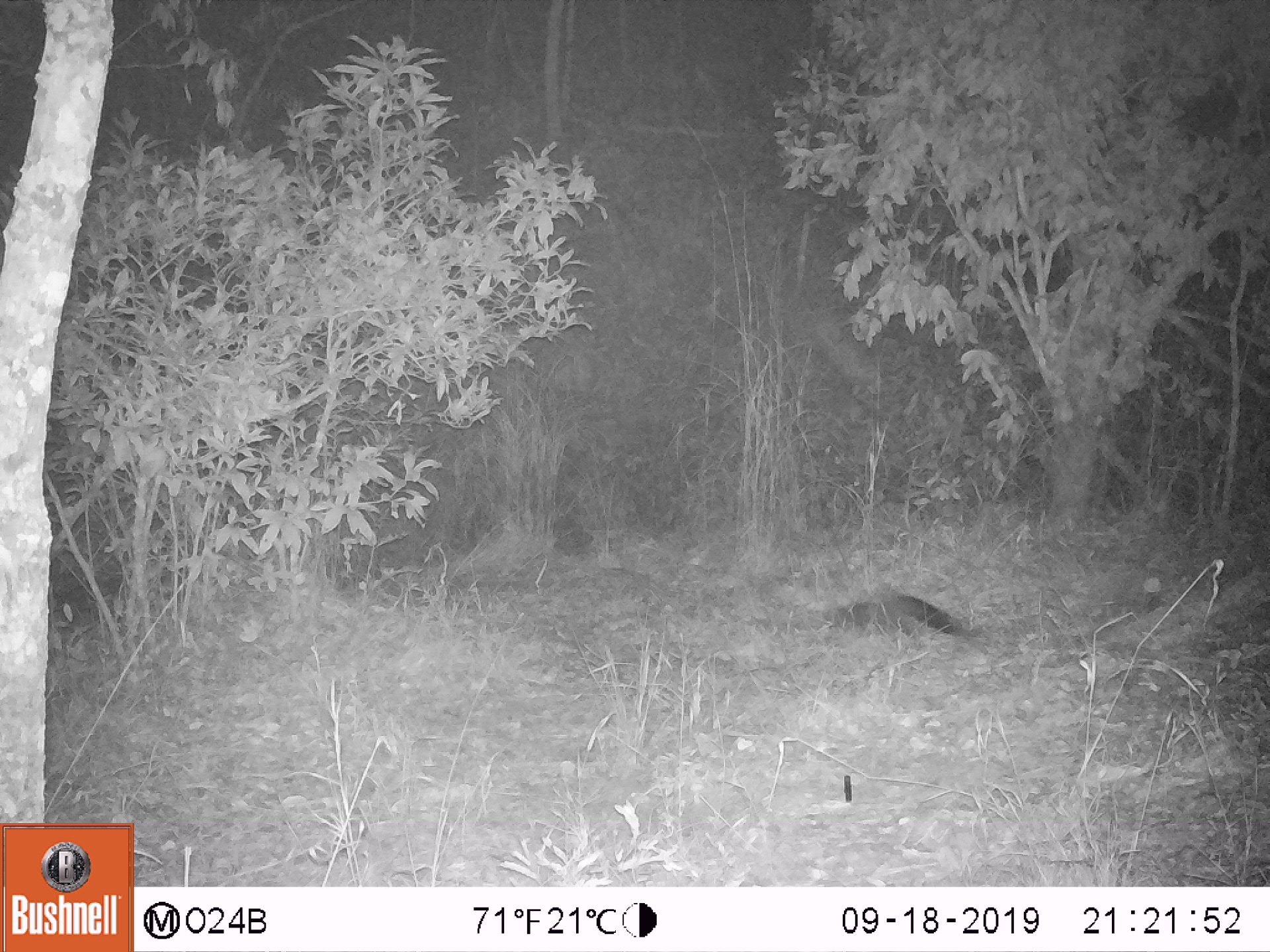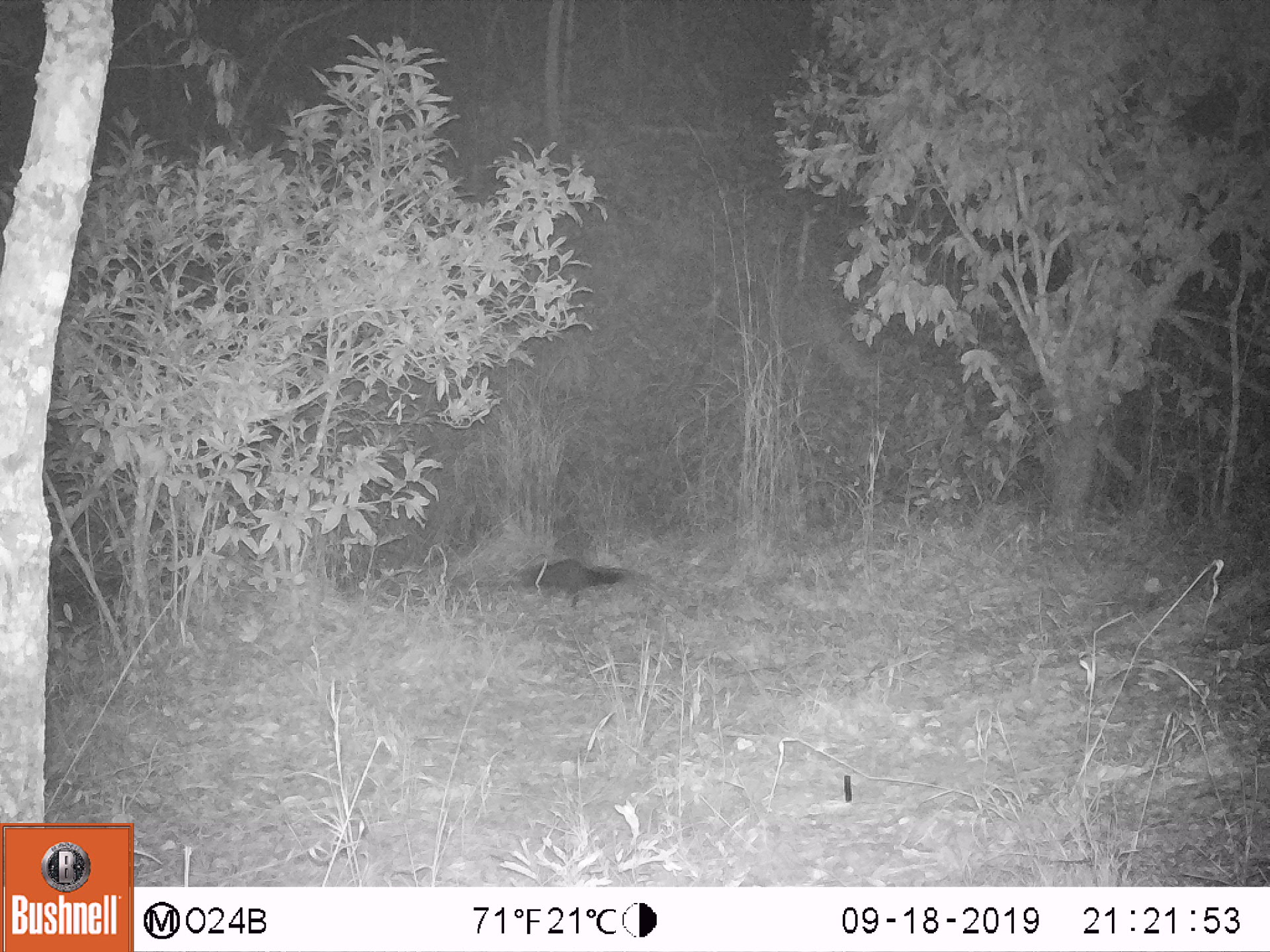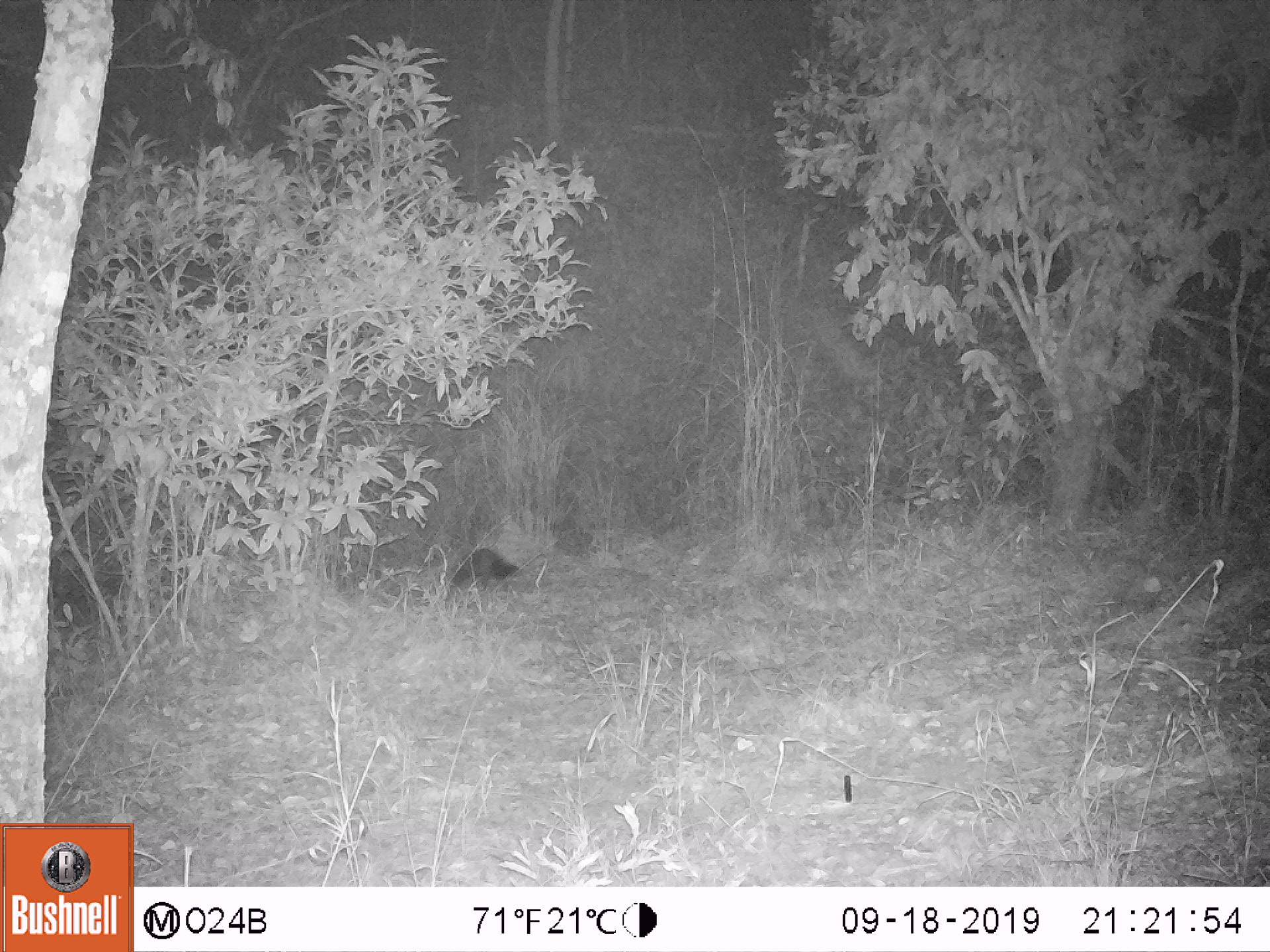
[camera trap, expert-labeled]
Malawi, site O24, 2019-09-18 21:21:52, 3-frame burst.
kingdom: Animalia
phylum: Chordata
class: Mammalia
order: Carnivora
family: Herpestidae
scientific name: Herpestidae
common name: mongoose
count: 1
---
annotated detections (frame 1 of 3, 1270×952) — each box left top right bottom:
mongoose: 817 594 977 642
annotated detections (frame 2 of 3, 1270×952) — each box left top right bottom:
mongoose: 513 554 624 609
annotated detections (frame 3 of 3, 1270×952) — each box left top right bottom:
mongoose: 445 545 523 591